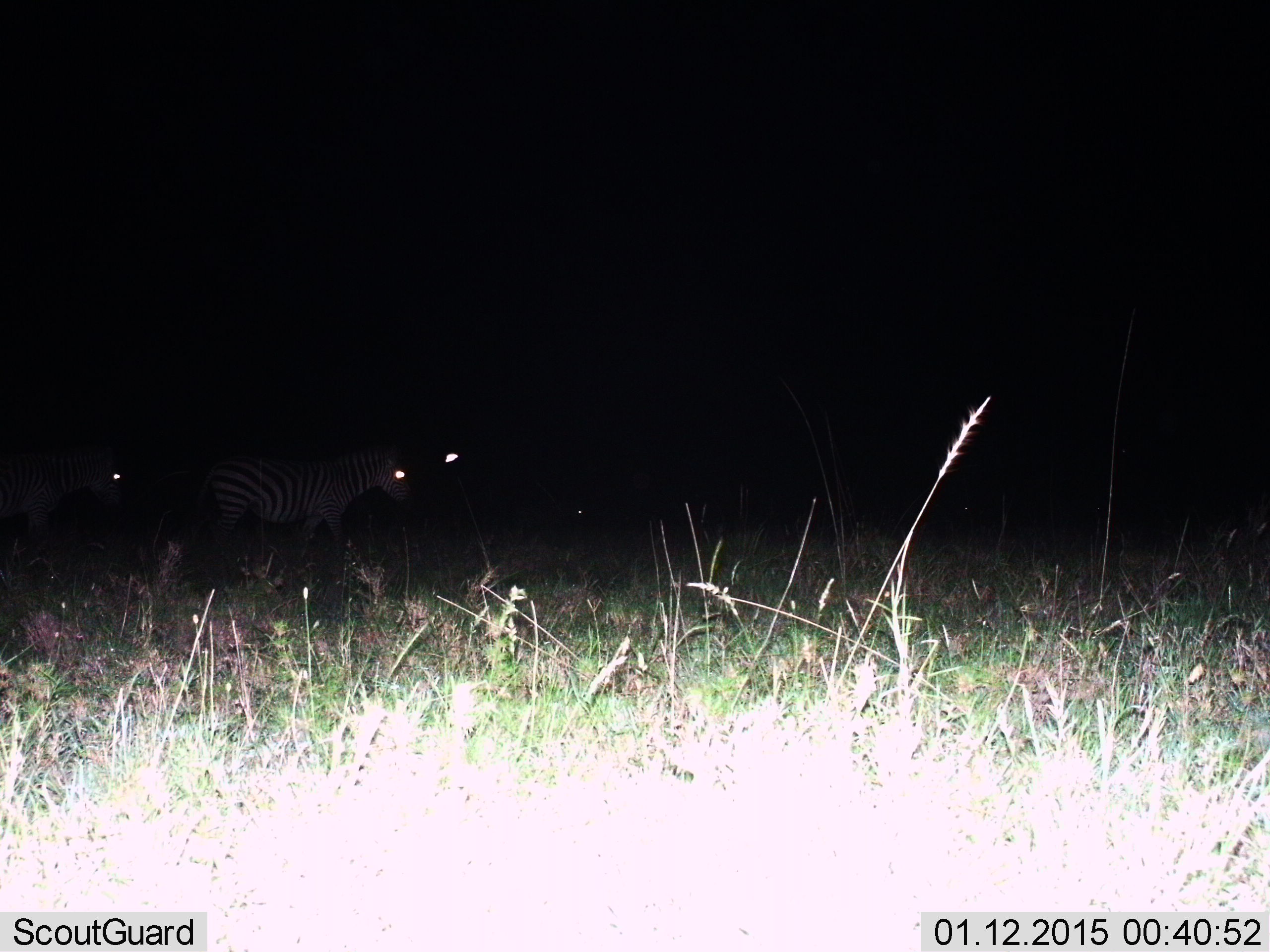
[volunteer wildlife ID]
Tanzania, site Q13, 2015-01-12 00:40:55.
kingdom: Animalia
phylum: Chordata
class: Mammalia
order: Perissodactyla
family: Equidae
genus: Equus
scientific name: Equus quagga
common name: plains zebra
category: zebra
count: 3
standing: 55%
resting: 0%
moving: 55%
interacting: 0%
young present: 0%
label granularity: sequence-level